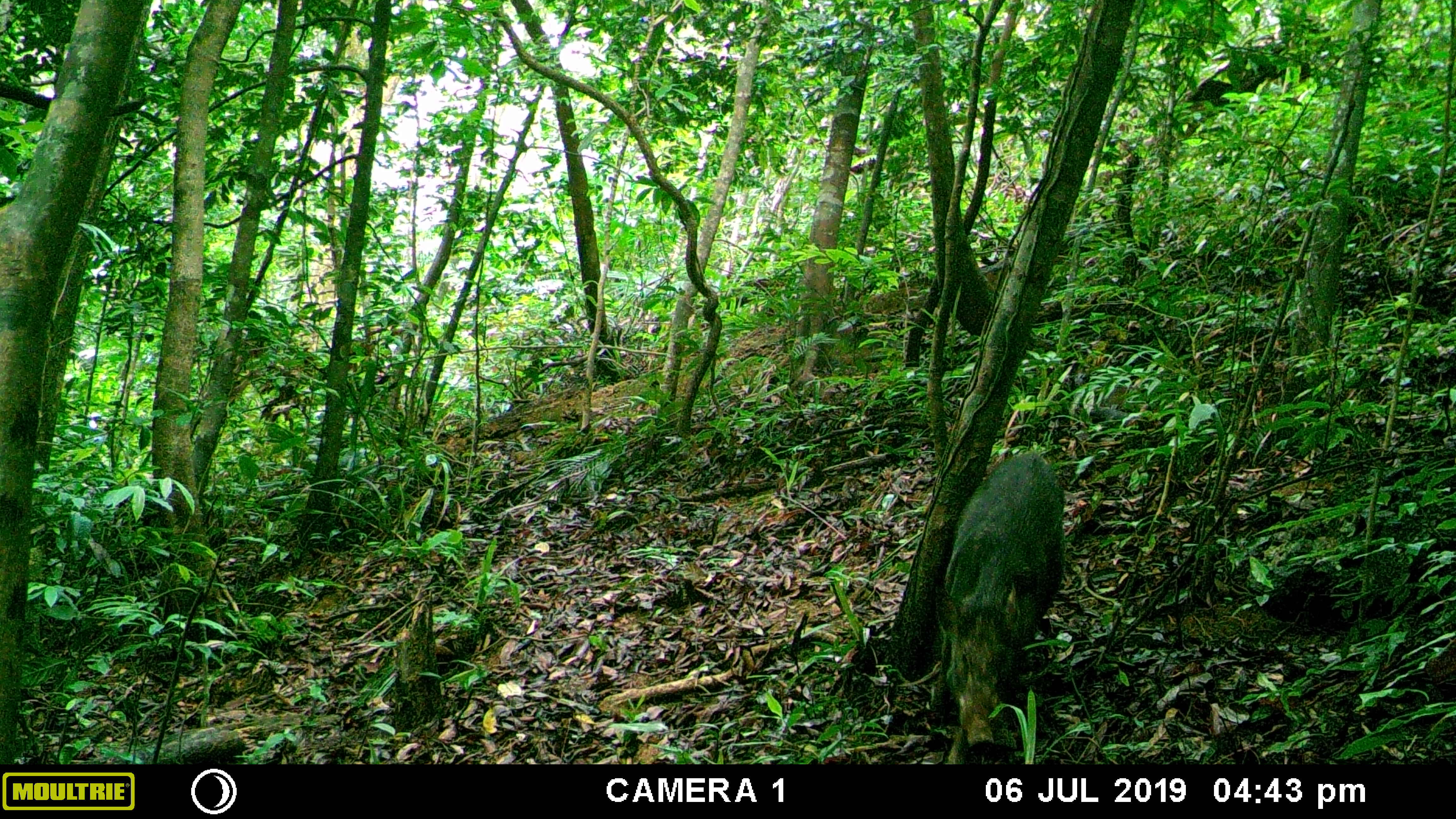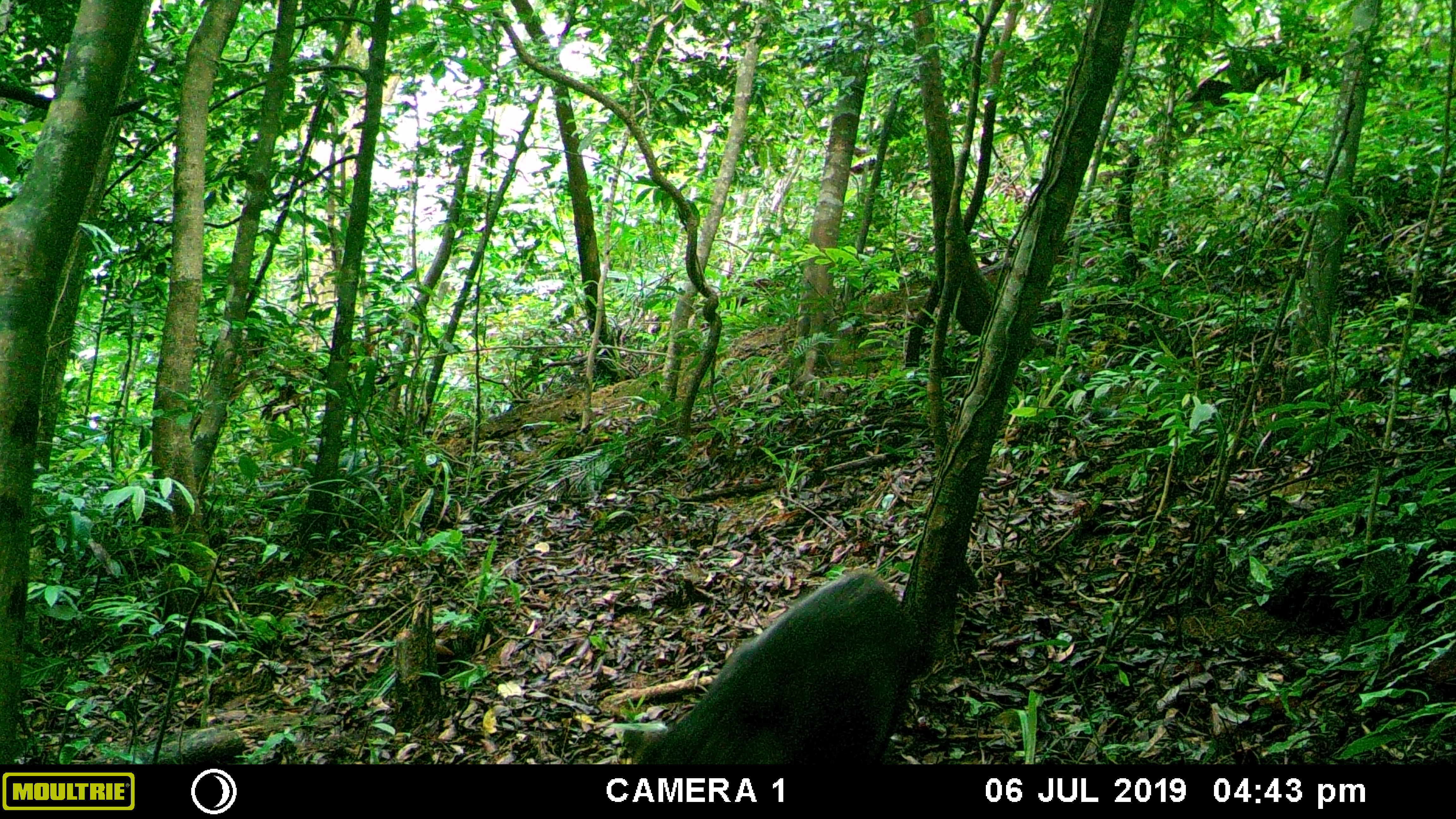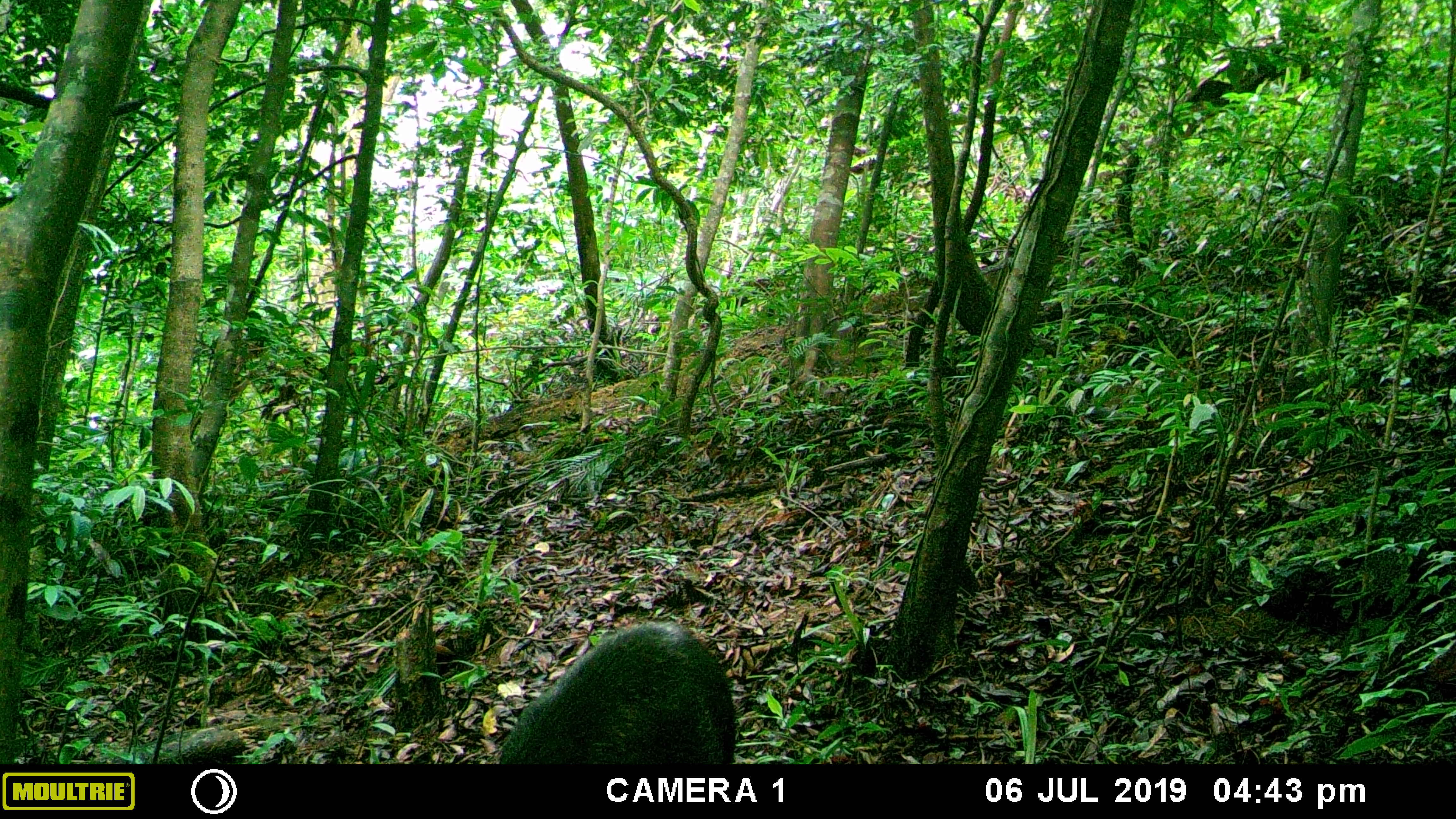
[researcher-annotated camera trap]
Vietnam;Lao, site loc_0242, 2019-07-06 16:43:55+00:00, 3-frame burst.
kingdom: Animalia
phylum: Chordata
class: Mammalia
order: Artiodactyla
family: Suidae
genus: Sus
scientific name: Sus scrofa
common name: eurasian wild pig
Eurasian wild pig (Sus scrofa). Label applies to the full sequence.